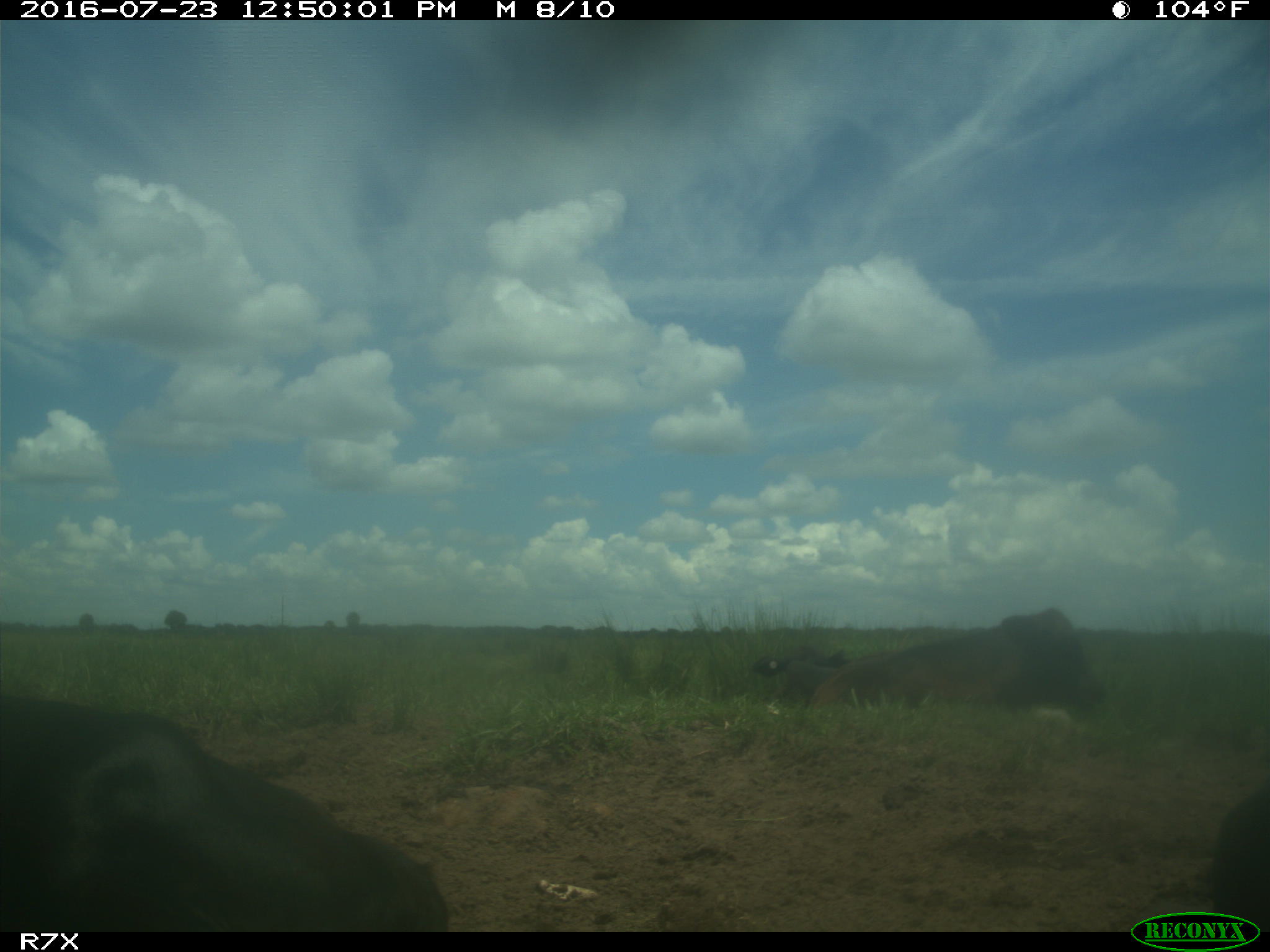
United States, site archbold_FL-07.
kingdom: Animalia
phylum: Chordata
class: Mammalia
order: Artiodactyla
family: Bovidae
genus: Bos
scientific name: Bos taurus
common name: domestic cow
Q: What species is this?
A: Bos taurus (domestic cow).